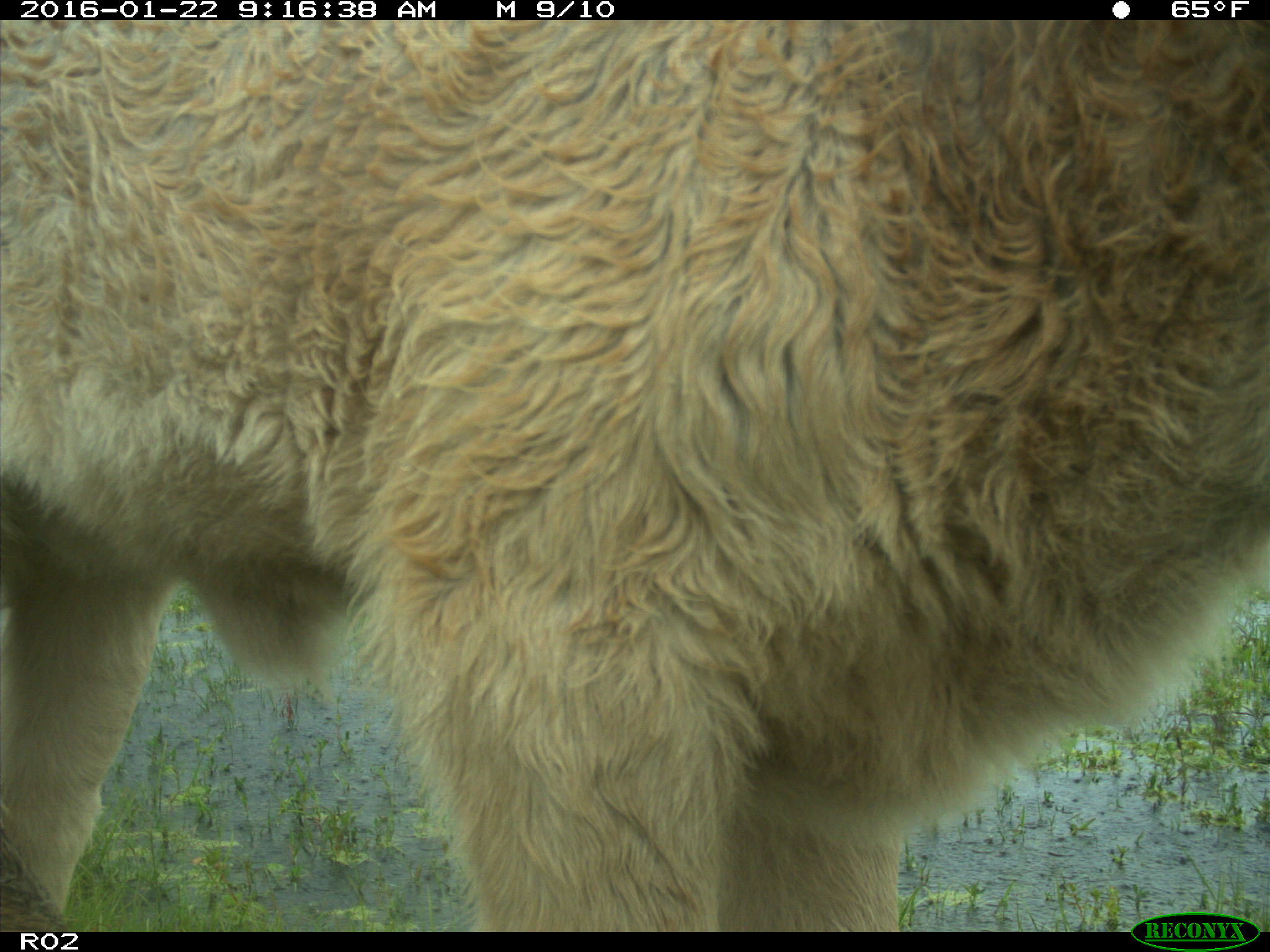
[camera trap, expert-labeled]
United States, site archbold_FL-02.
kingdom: Animalia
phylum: Chordata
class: Mammalia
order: Artiodactyla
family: Bovidae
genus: Bos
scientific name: Bos taurus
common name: domestic cow